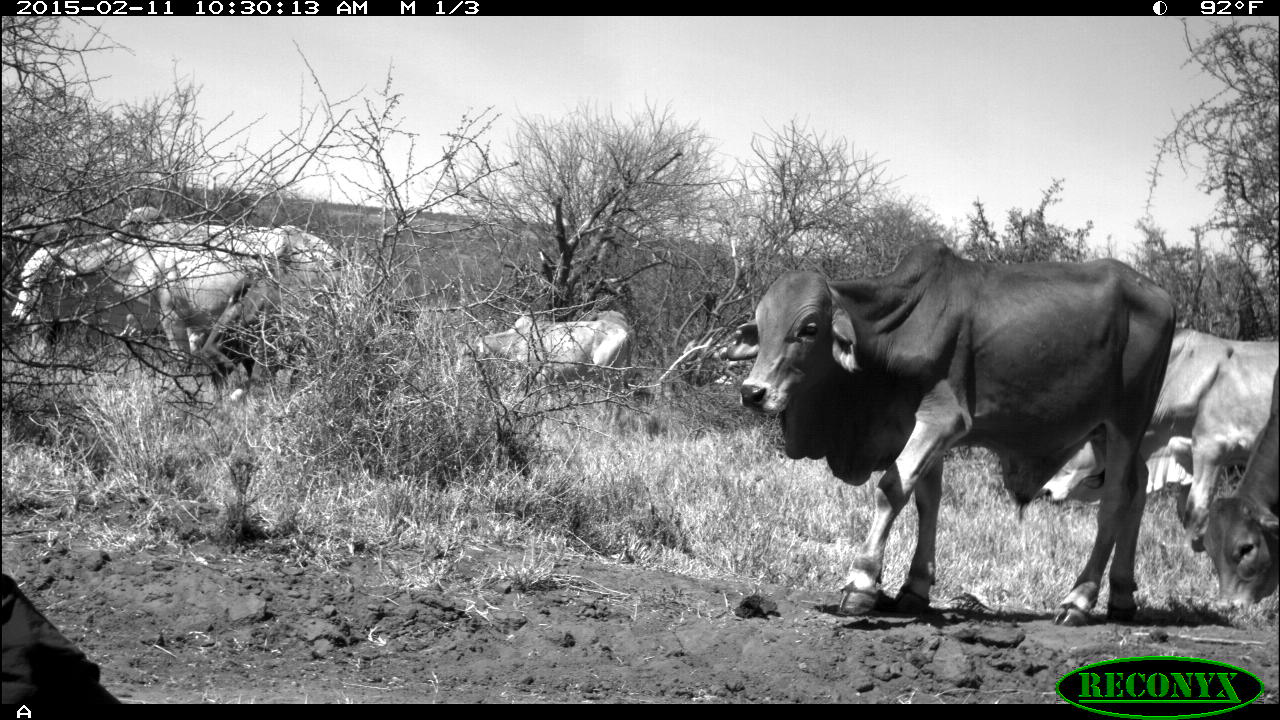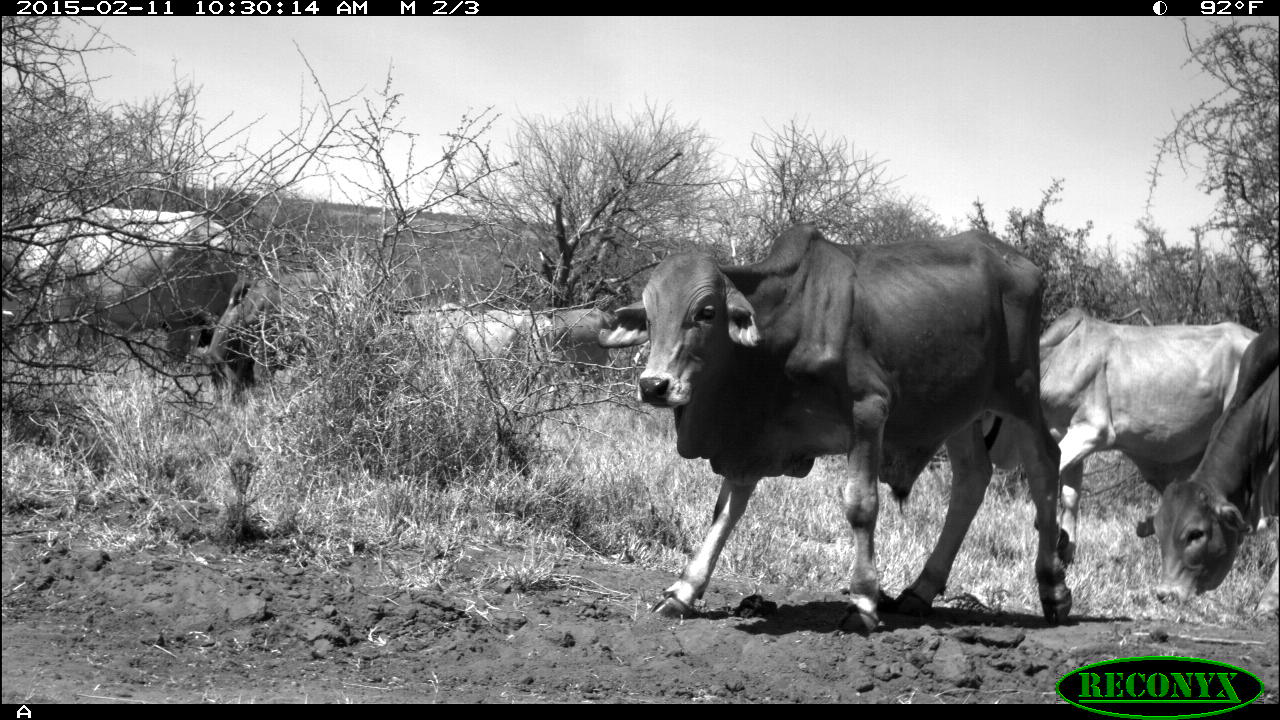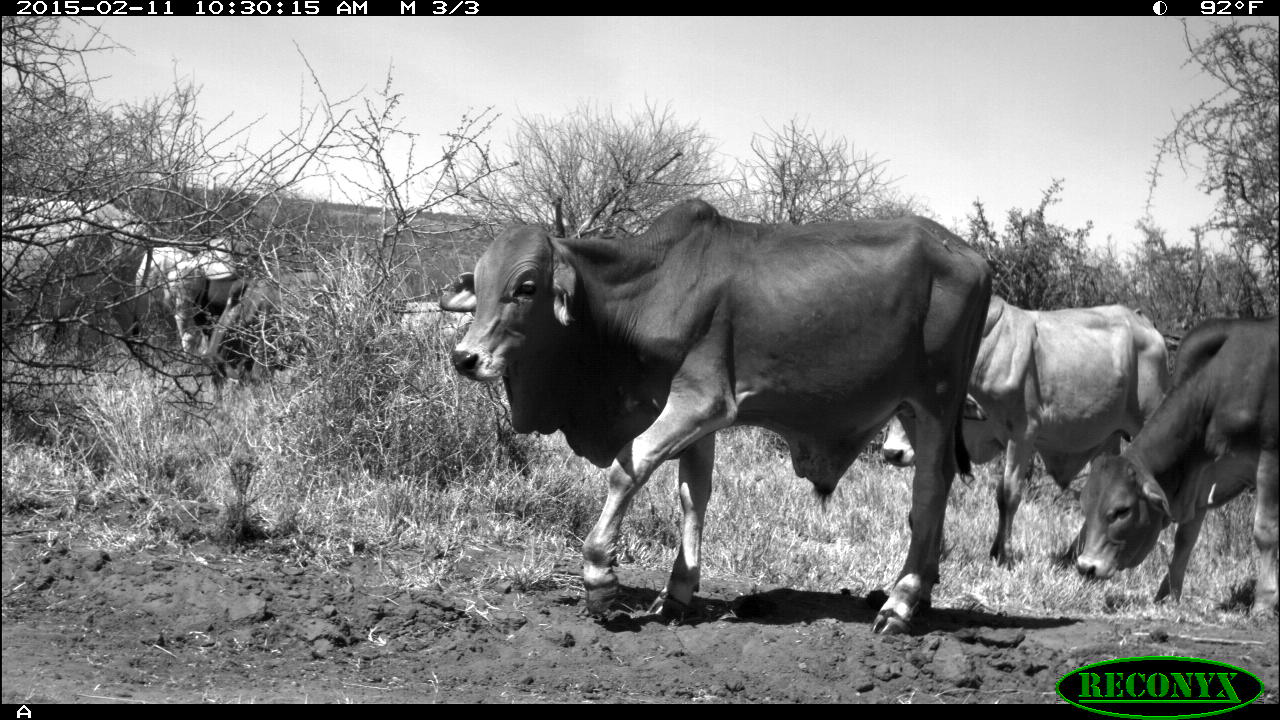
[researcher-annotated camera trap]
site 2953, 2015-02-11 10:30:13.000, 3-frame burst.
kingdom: Animalia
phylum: Chordata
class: Mammalia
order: Artiodactyla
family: Bovidae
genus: Bos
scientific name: Bos taurus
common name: domestic cattle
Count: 9.